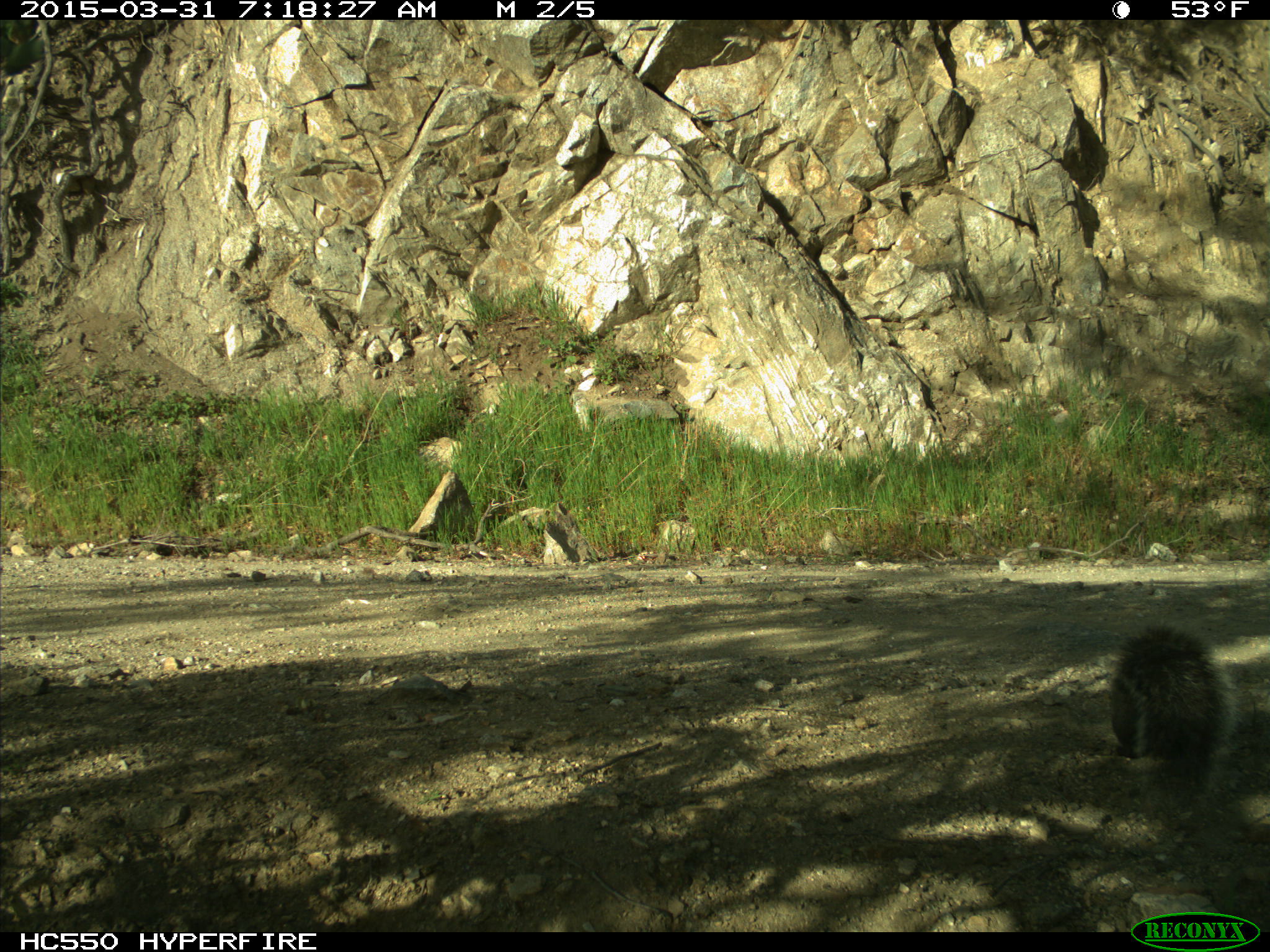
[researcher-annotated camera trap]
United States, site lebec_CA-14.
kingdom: Animalia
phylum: Chordata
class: Mammalia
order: Rodentia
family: Sciuridae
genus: Sciurus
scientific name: Sciurus carolinensis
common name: eastern gray squirrel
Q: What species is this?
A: Sciurus carolinensis (eastern gray squirrel).